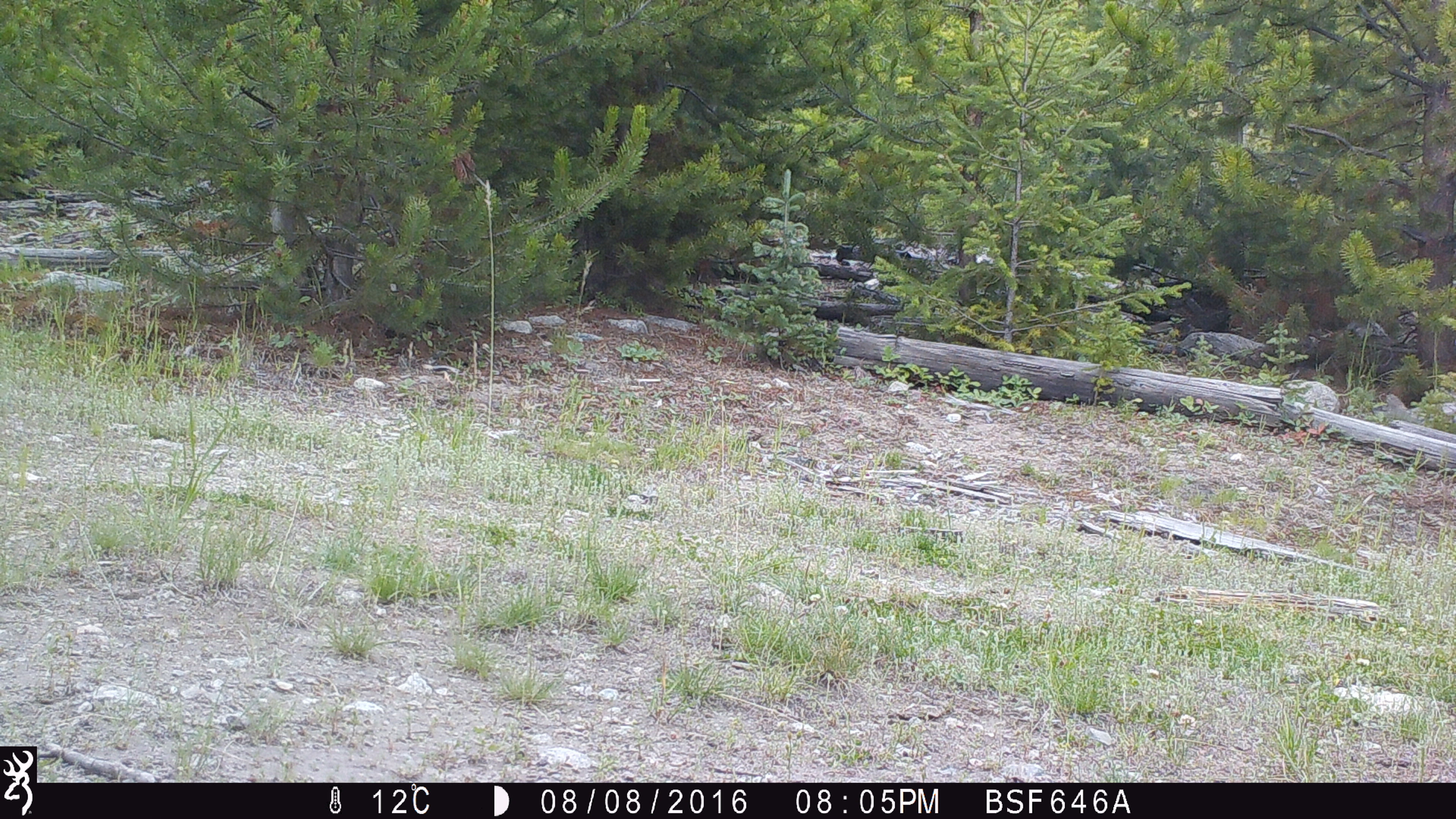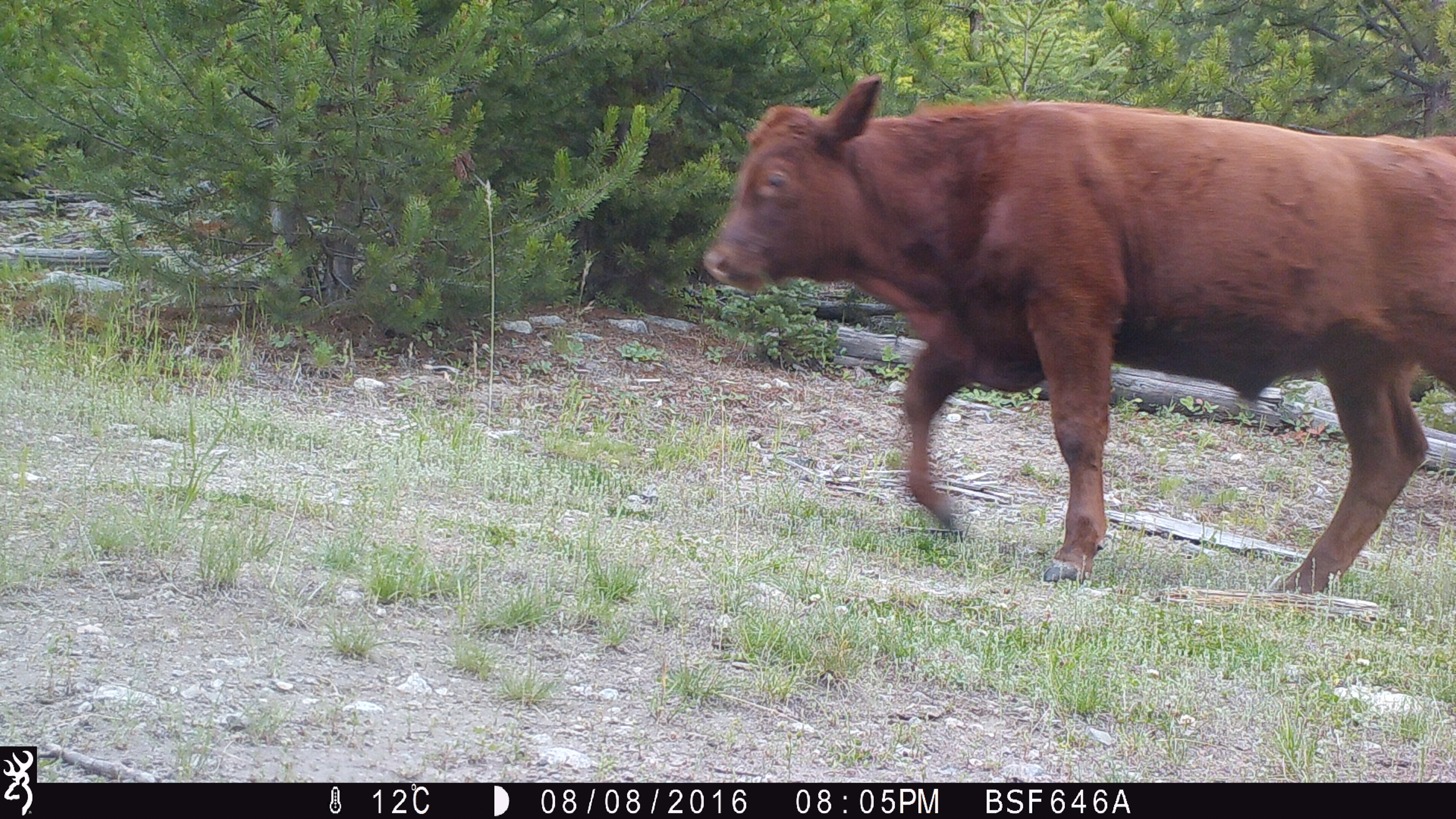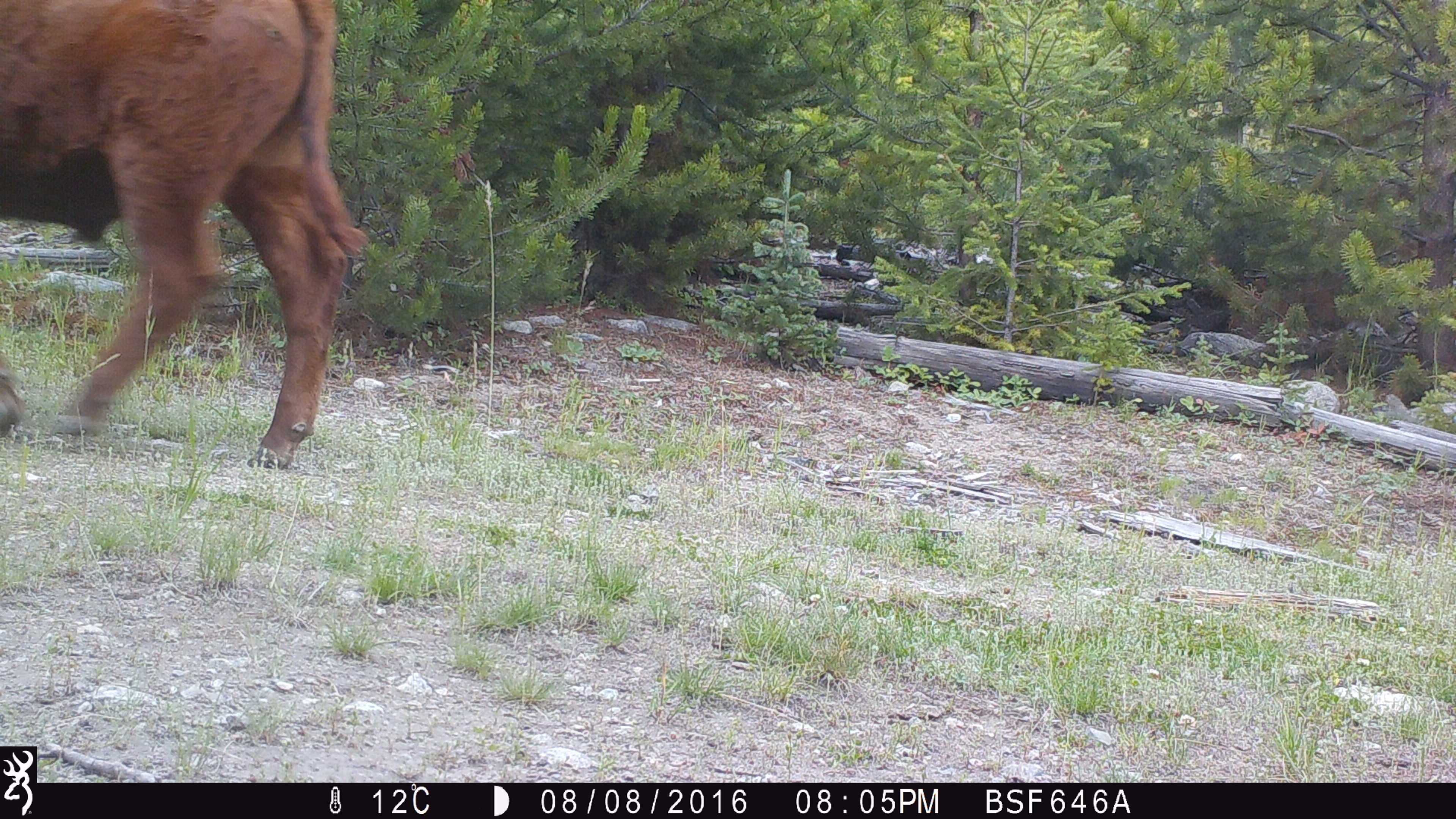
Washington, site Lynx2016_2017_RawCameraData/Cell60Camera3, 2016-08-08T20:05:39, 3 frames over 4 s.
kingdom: Animalia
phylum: Chordata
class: Mammalia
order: Artiodactyla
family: Bovidae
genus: Bos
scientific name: Bos taurus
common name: domestic cattle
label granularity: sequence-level